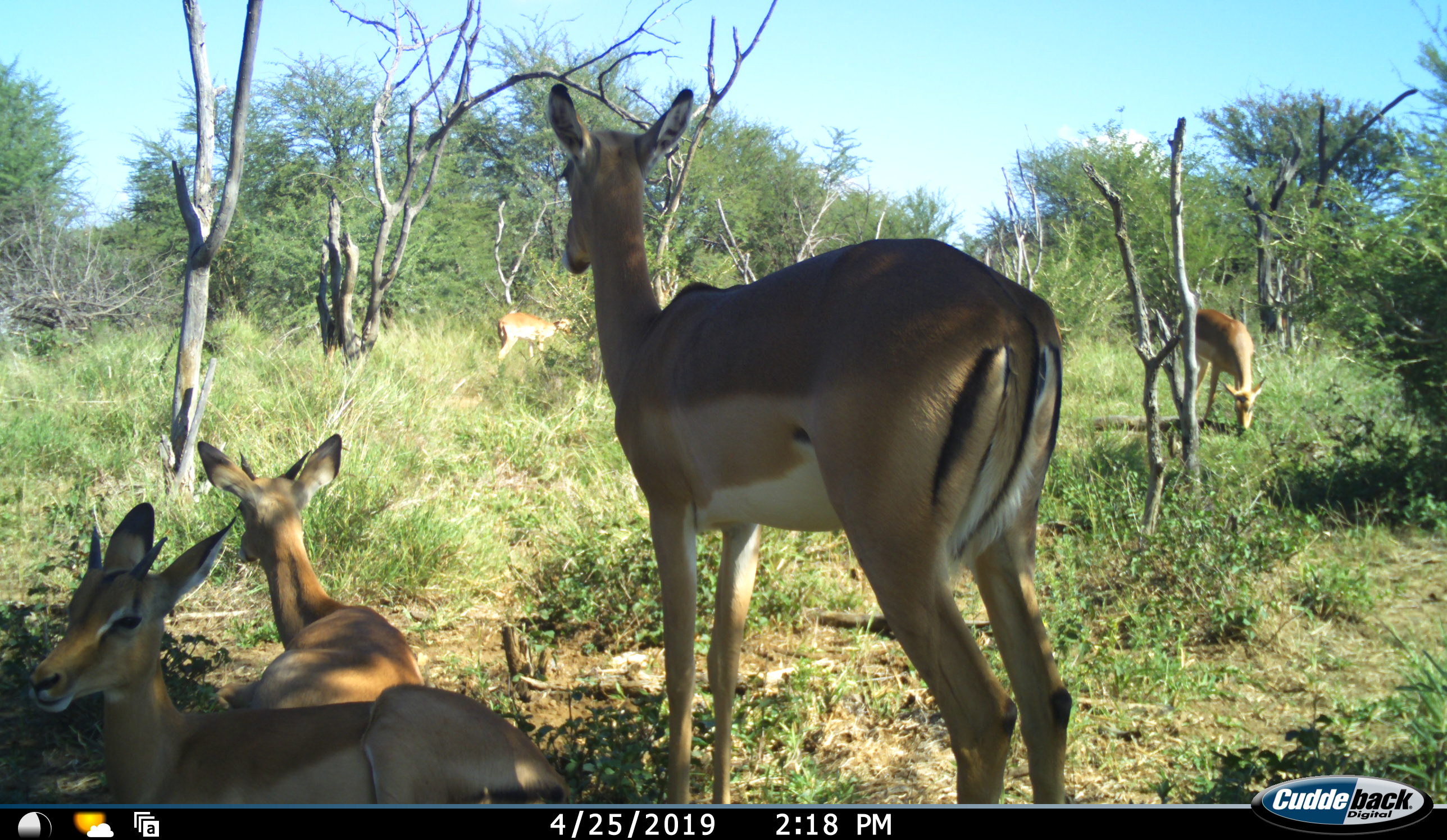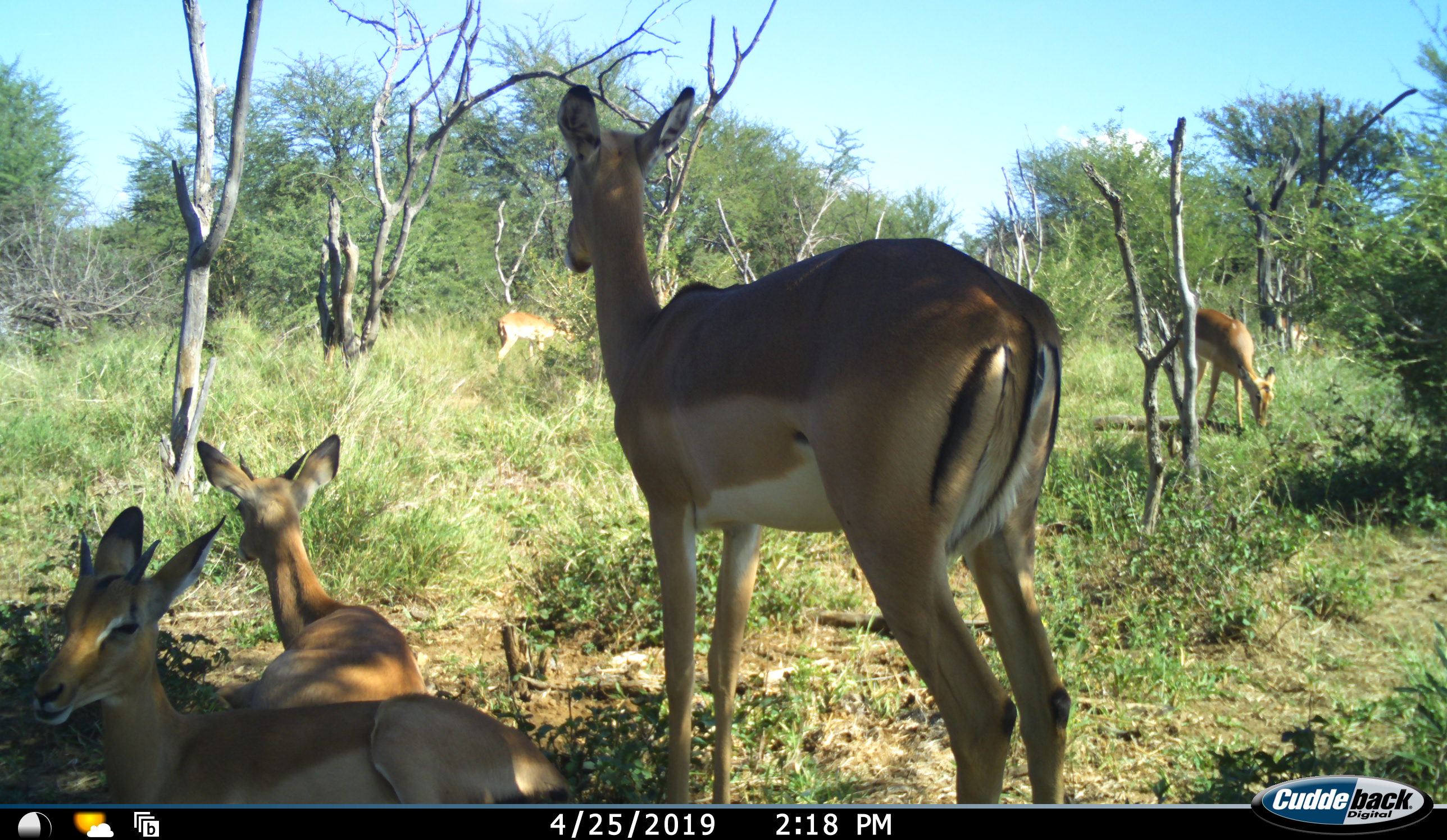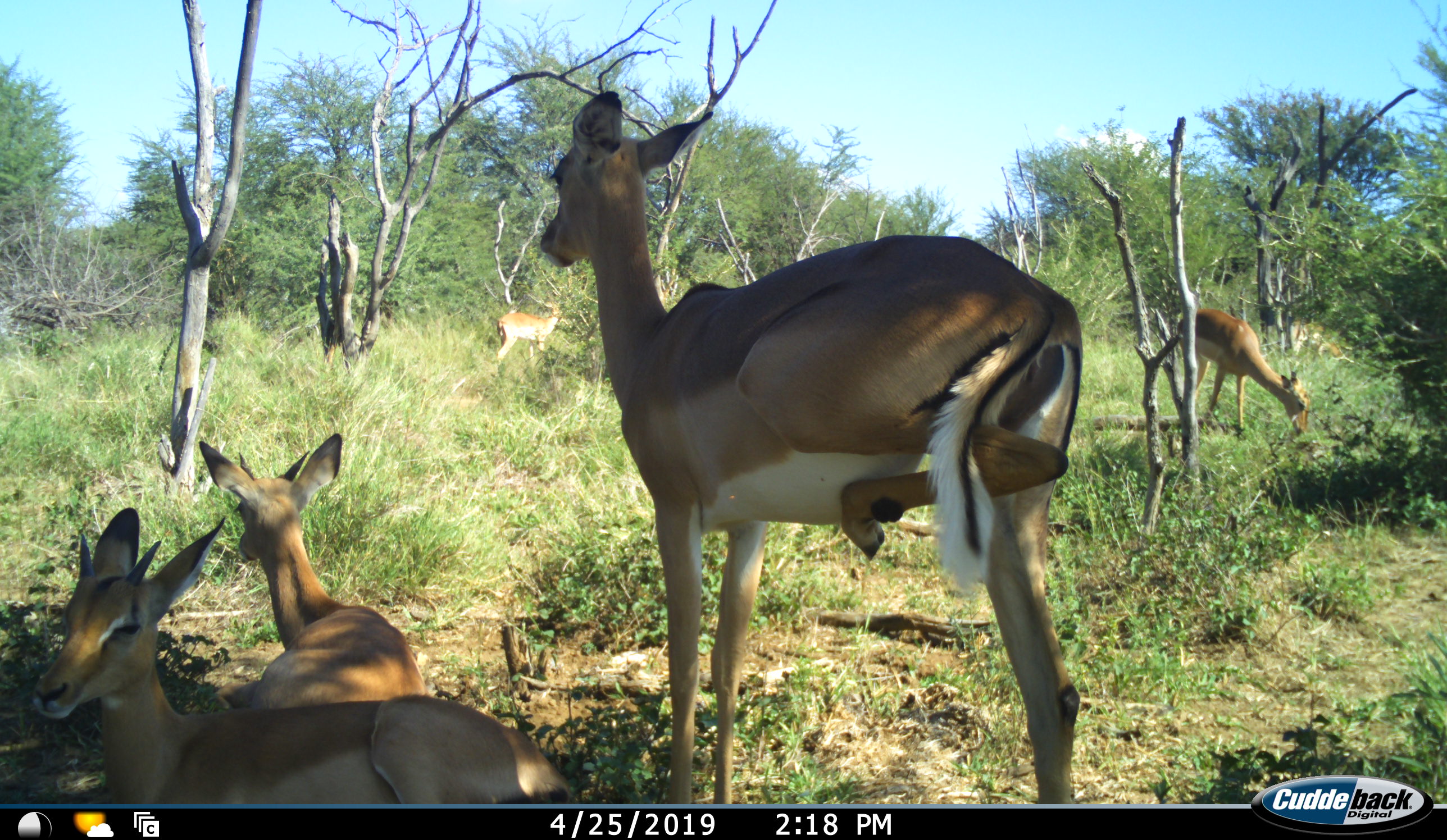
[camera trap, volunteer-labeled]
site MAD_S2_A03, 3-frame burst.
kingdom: Animalia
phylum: Chordata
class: Mammalia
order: Artiodactyla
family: Bovidae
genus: Aepyceros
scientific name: Aepyceros melampus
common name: impala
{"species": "impala (Aepyceros melampus)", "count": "5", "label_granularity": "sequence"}